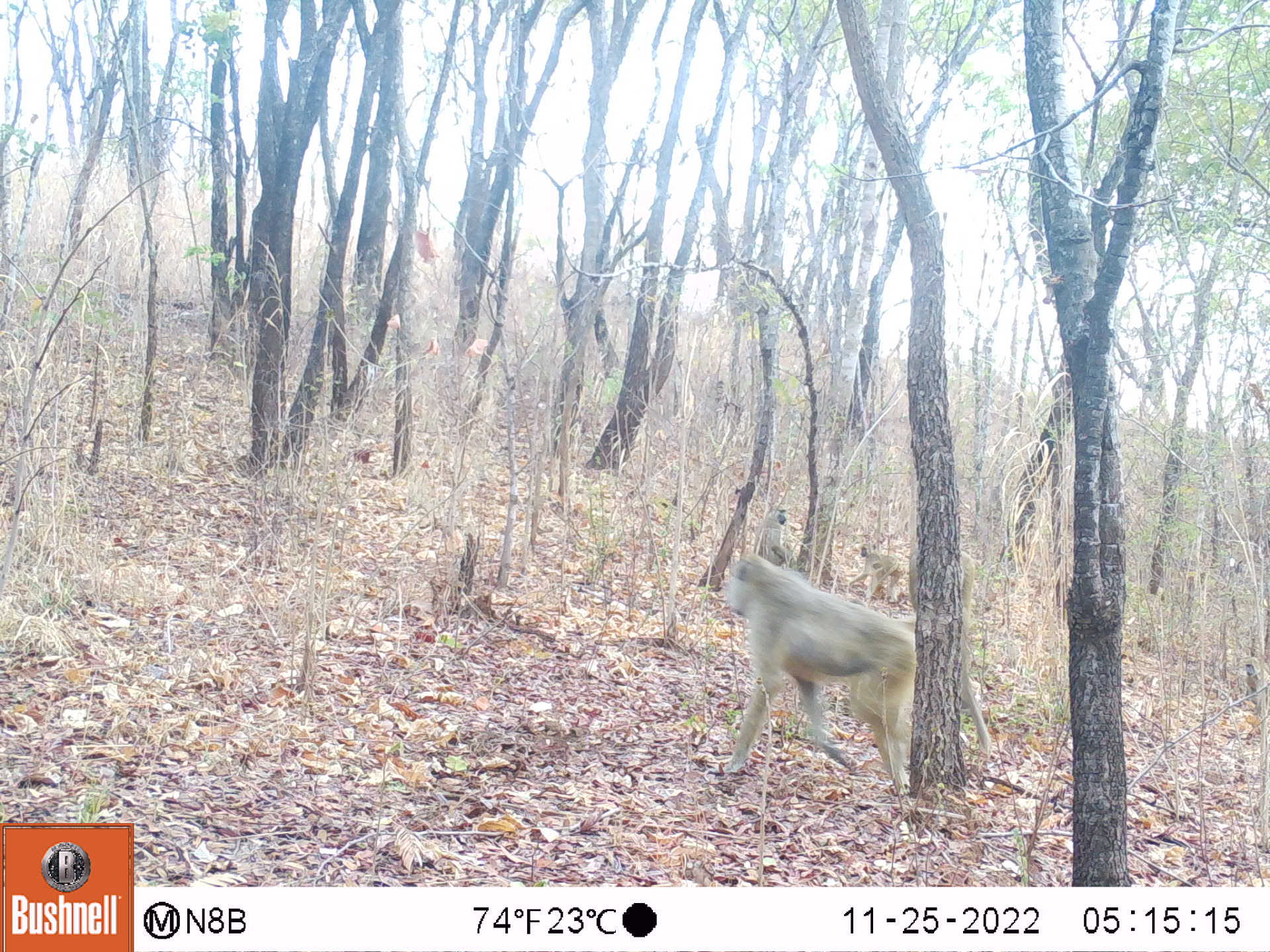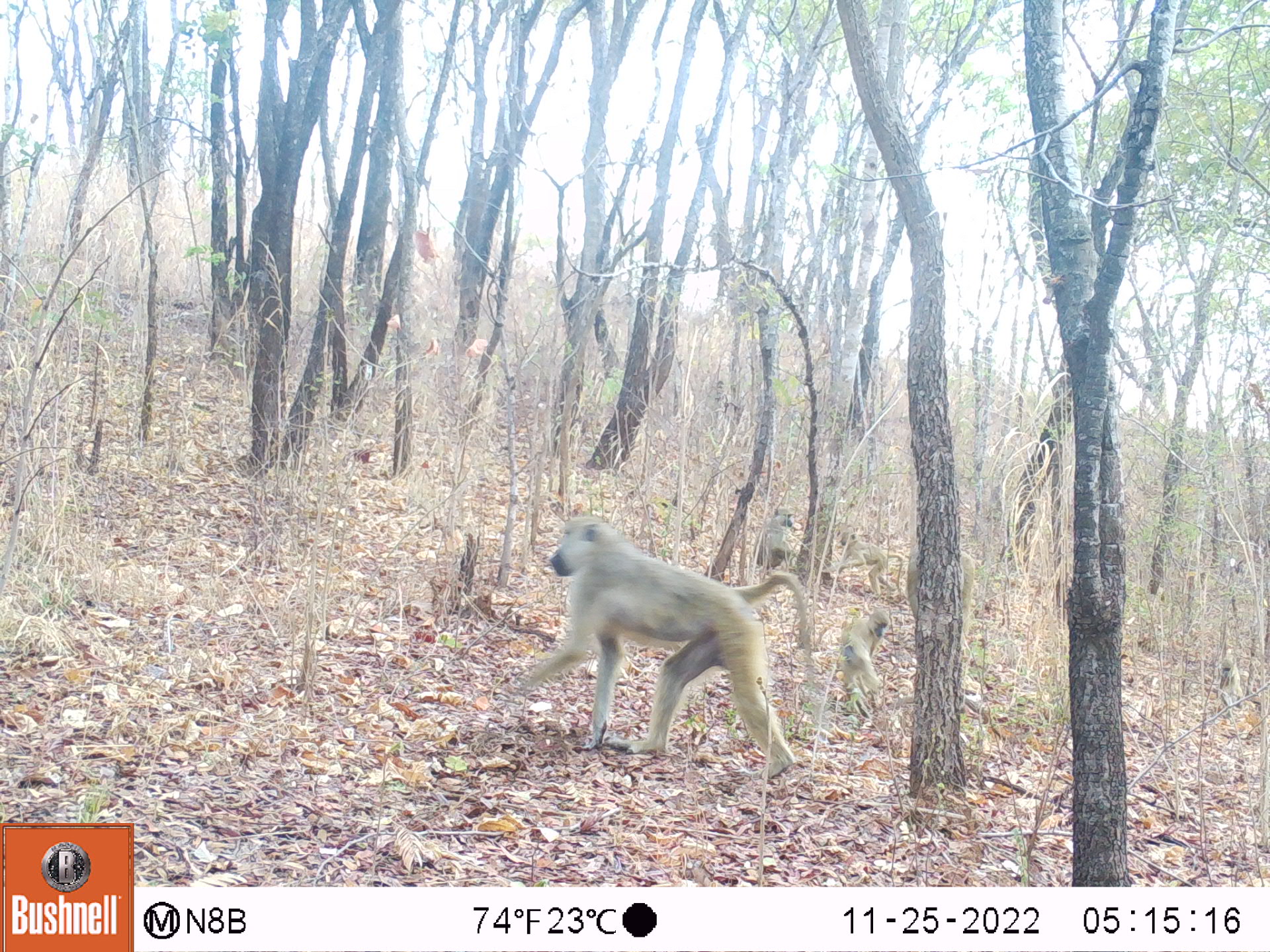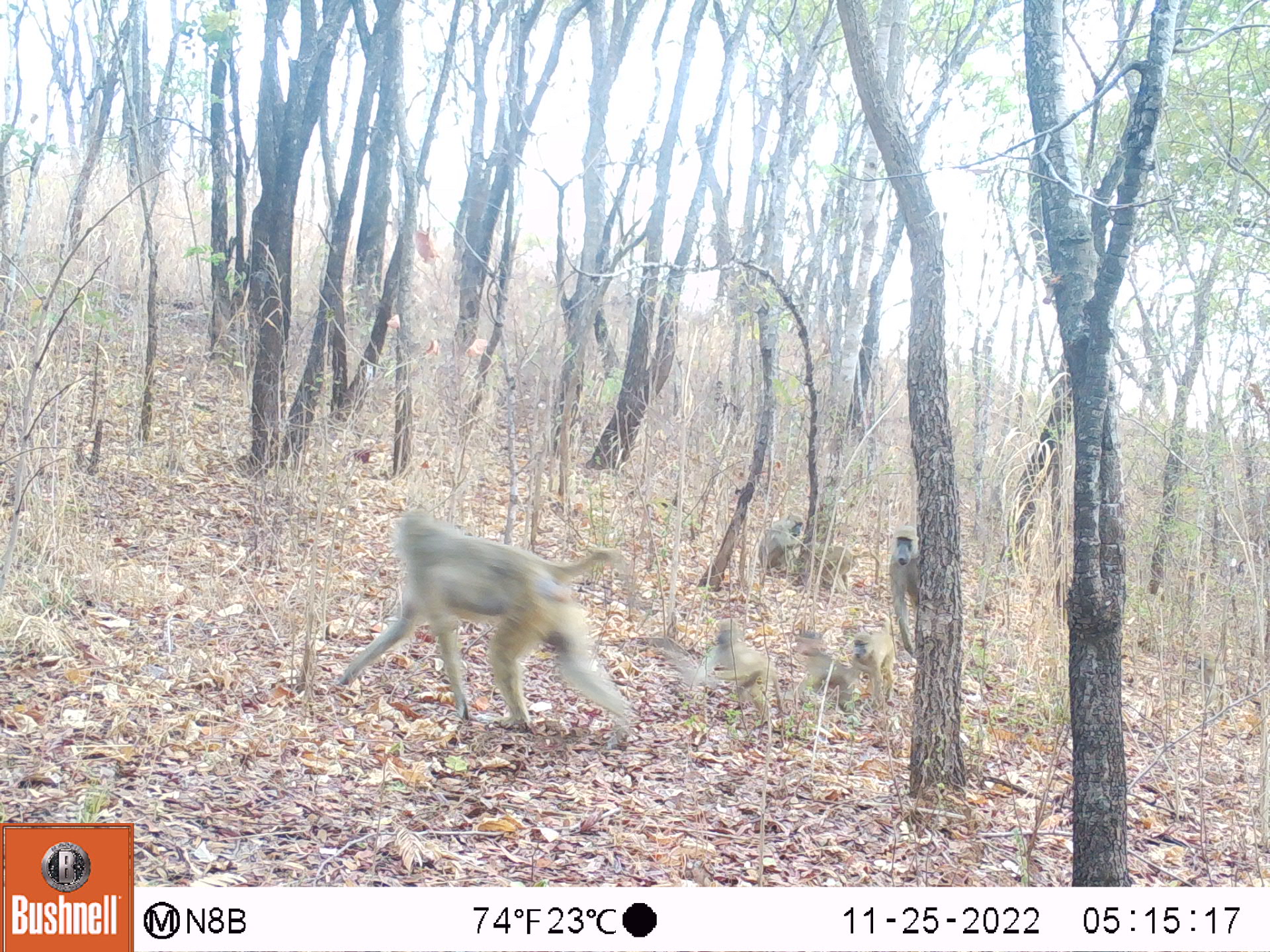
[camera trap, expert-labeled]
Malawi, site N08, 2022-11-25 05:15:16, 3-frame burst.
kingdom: Animalia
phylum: Chordata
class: Mammalia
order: Primates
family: Cercopithecidae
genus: Papio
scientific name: Papio cynocephalus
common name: yellow baboon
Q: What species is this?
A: Yellow baboon (Papio cynocephalus).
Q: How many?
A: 1.